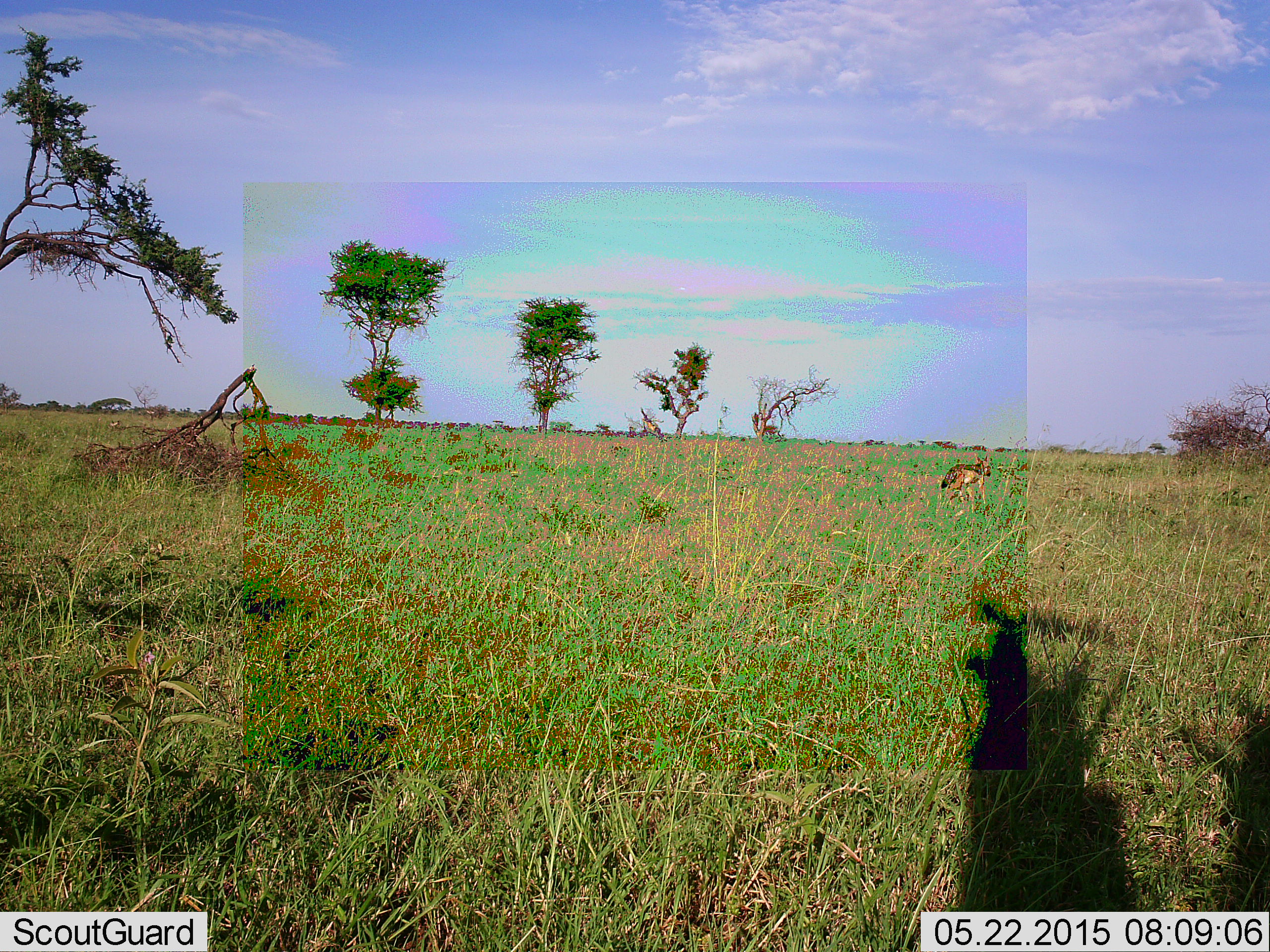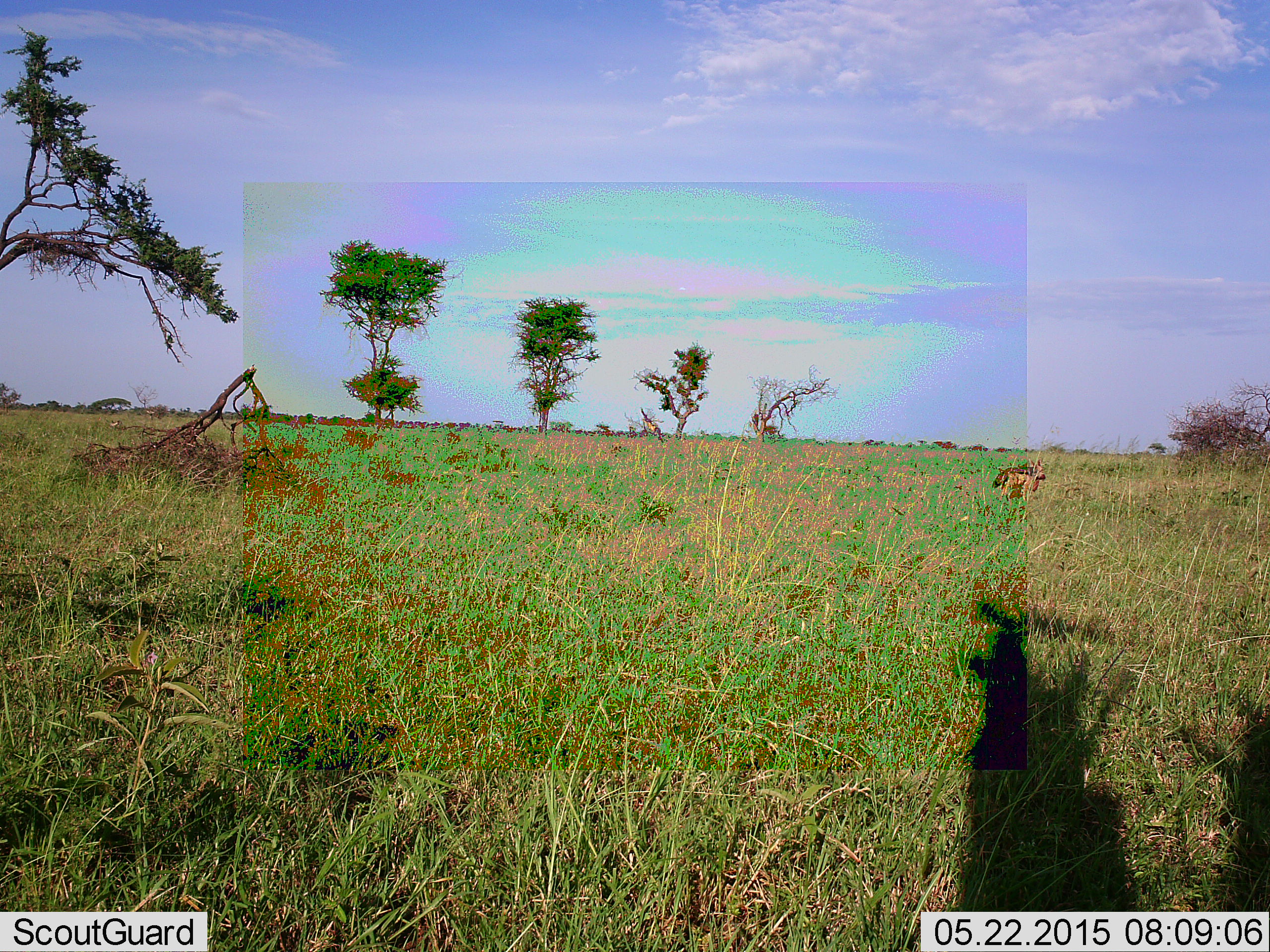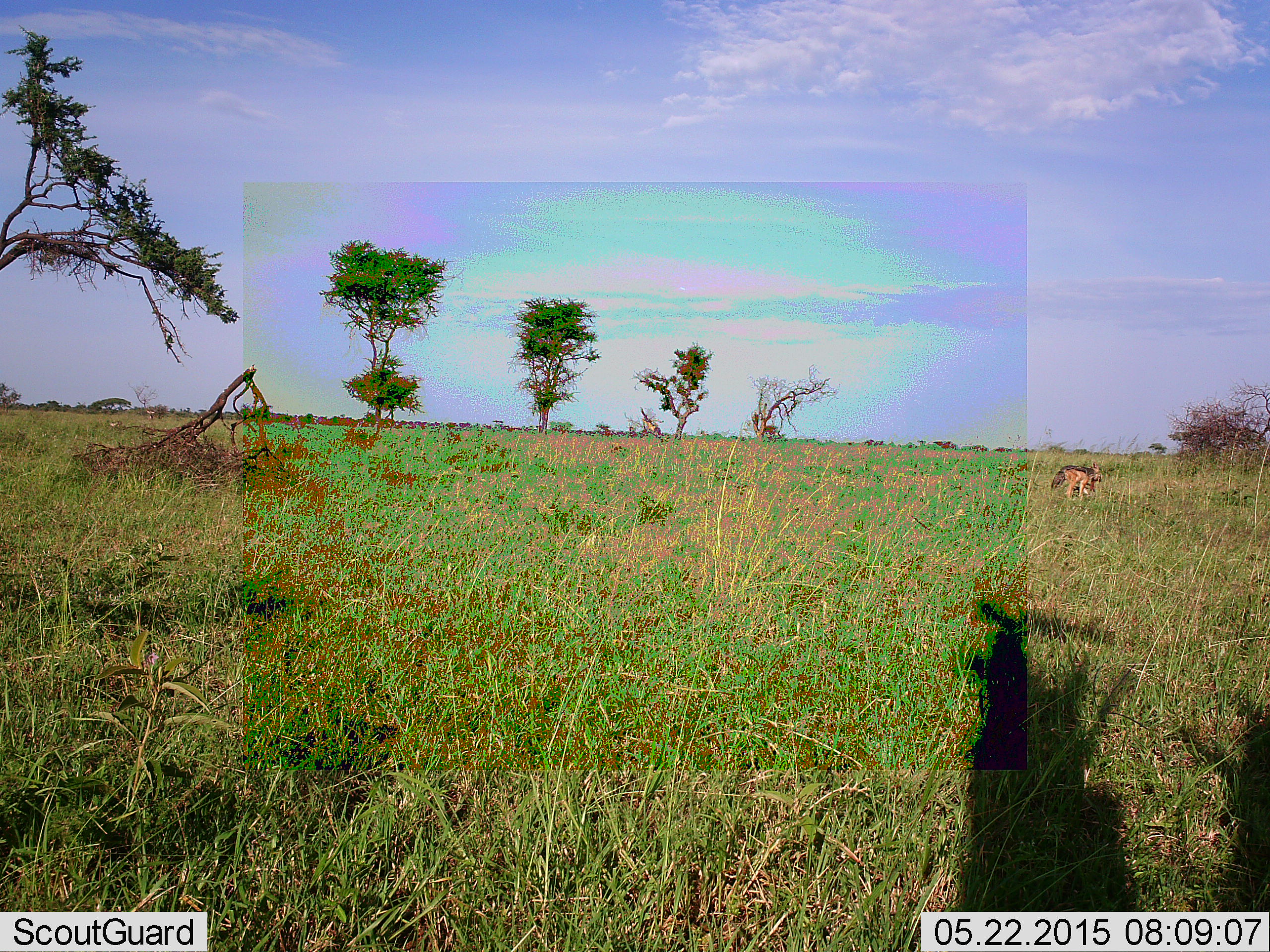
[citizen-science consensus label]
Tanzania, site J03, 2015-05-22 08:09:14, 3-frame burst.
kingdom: Animalia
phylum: Chordata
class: Mammalia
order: Carnivora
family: Canidae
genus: Lupulella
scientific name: Lupulella mesomelas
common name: black-backed jackal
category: jackal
Jackal (black-backed jackal) (Lupulella mesomelas), count 1. Behavior (volunteer vote fractions): standing 12%, resting 0%, moving 100%, interacting 0%. Young present (vote fraction): 0%. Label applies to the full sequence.